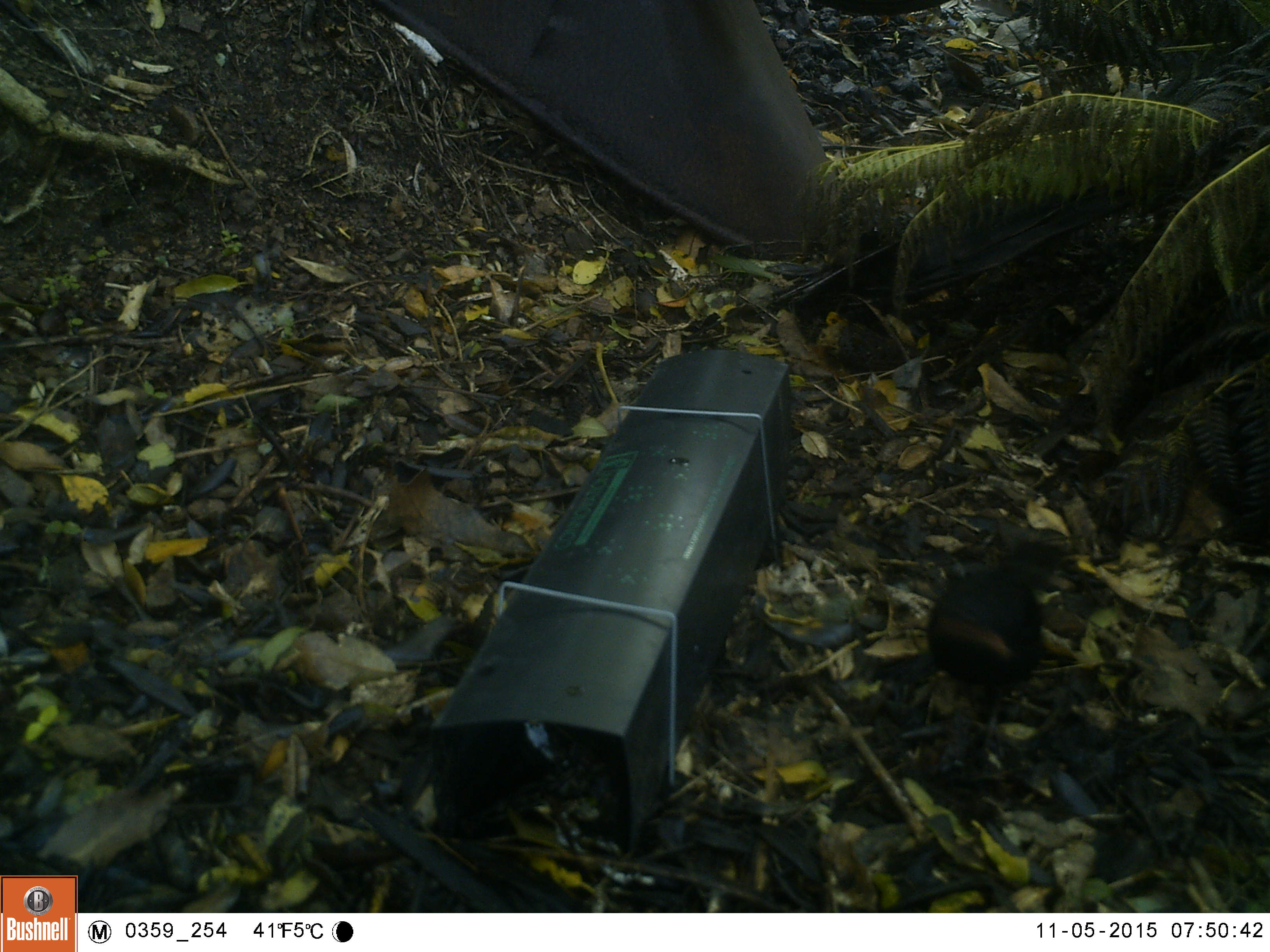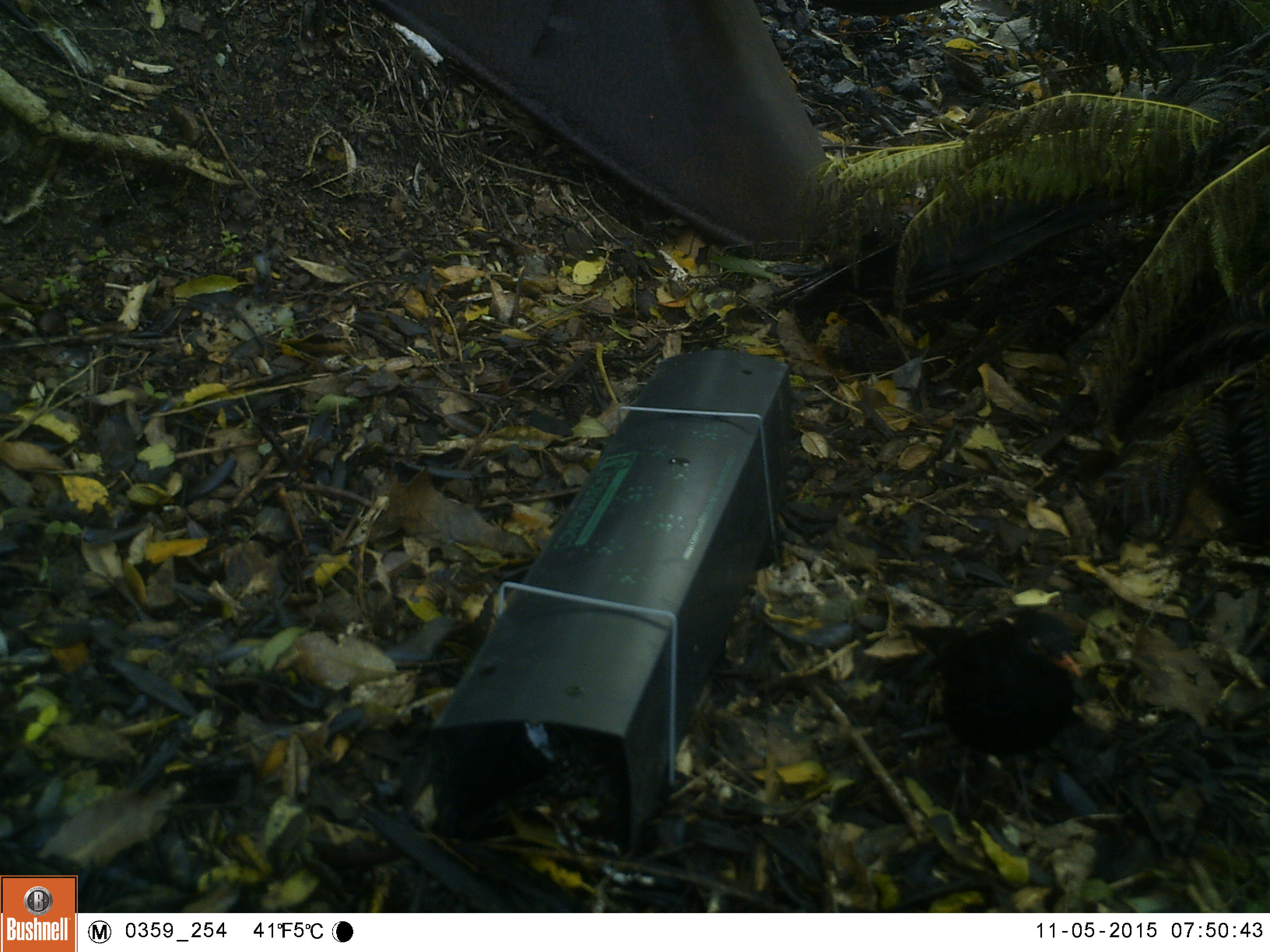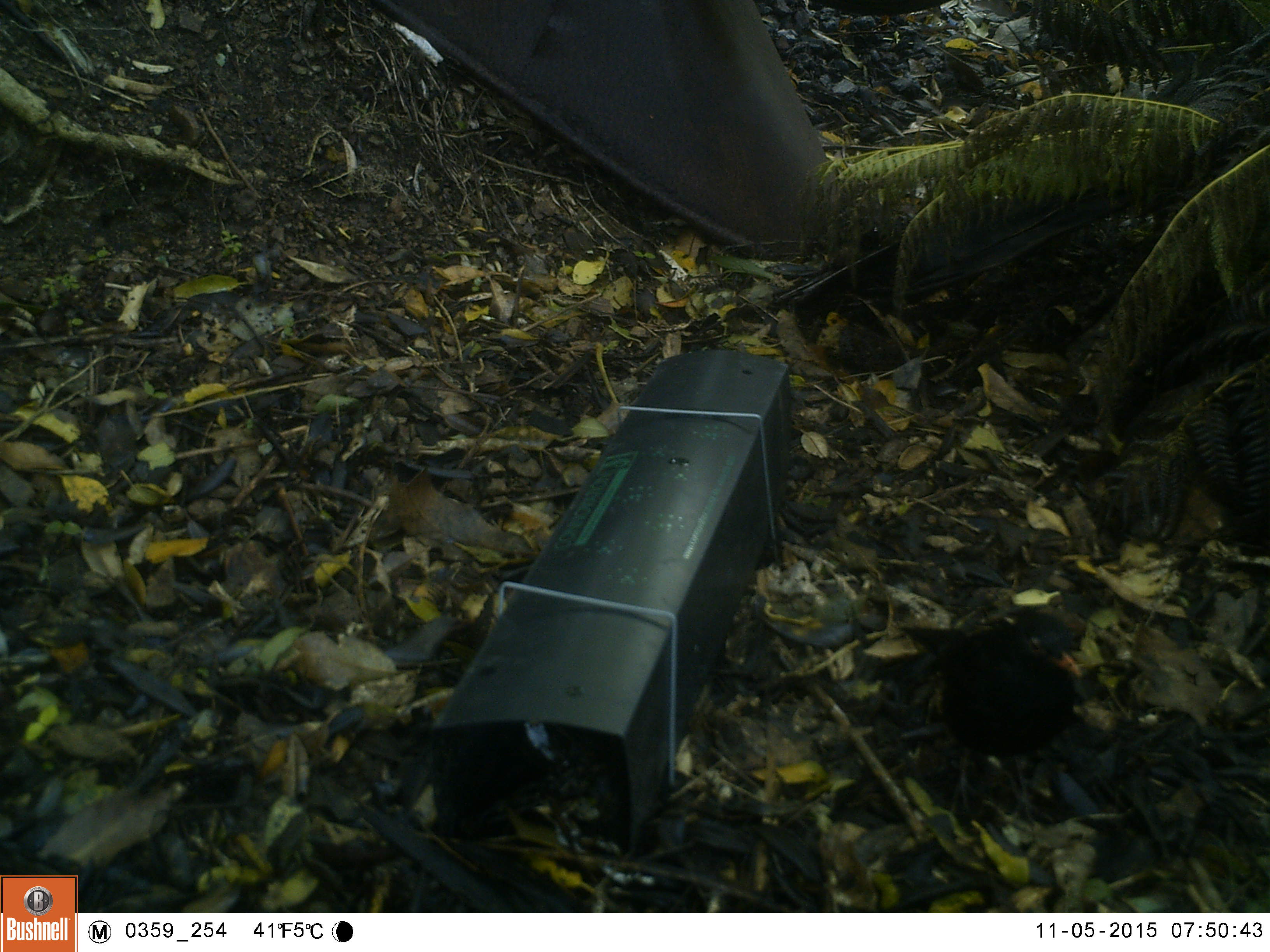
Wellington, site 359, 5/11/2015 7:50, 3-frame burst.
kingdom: Animalia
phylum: Chordata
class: Aves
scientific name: Aves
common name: bird